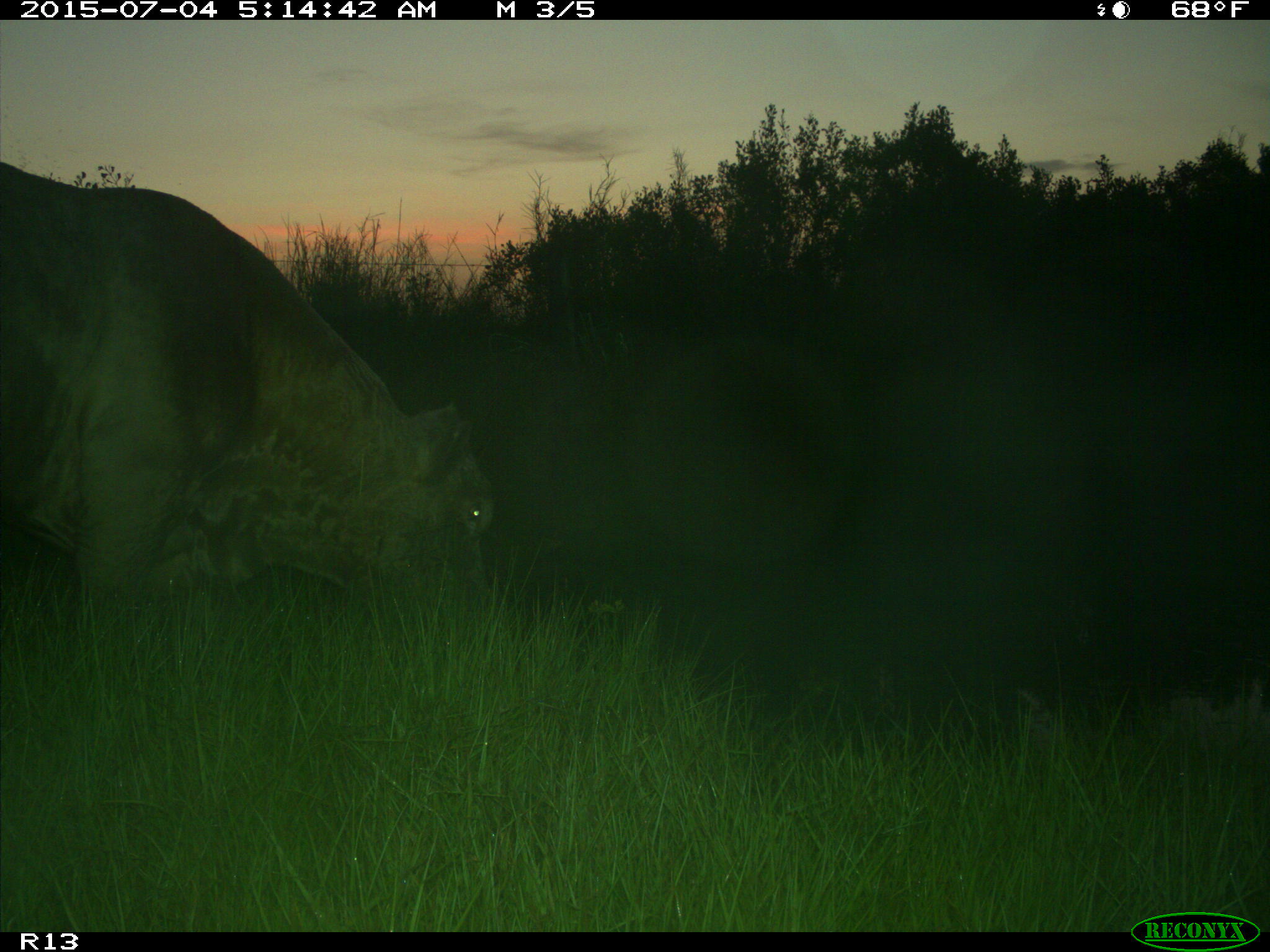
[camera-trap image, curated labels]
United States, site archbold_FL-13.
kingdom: Animalia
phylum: Chordata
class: Mammalia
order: Artiodactyla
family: Bovidae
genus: Bos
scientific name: Bos taurus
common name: domestic cow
Bos taurus (domestic cow).